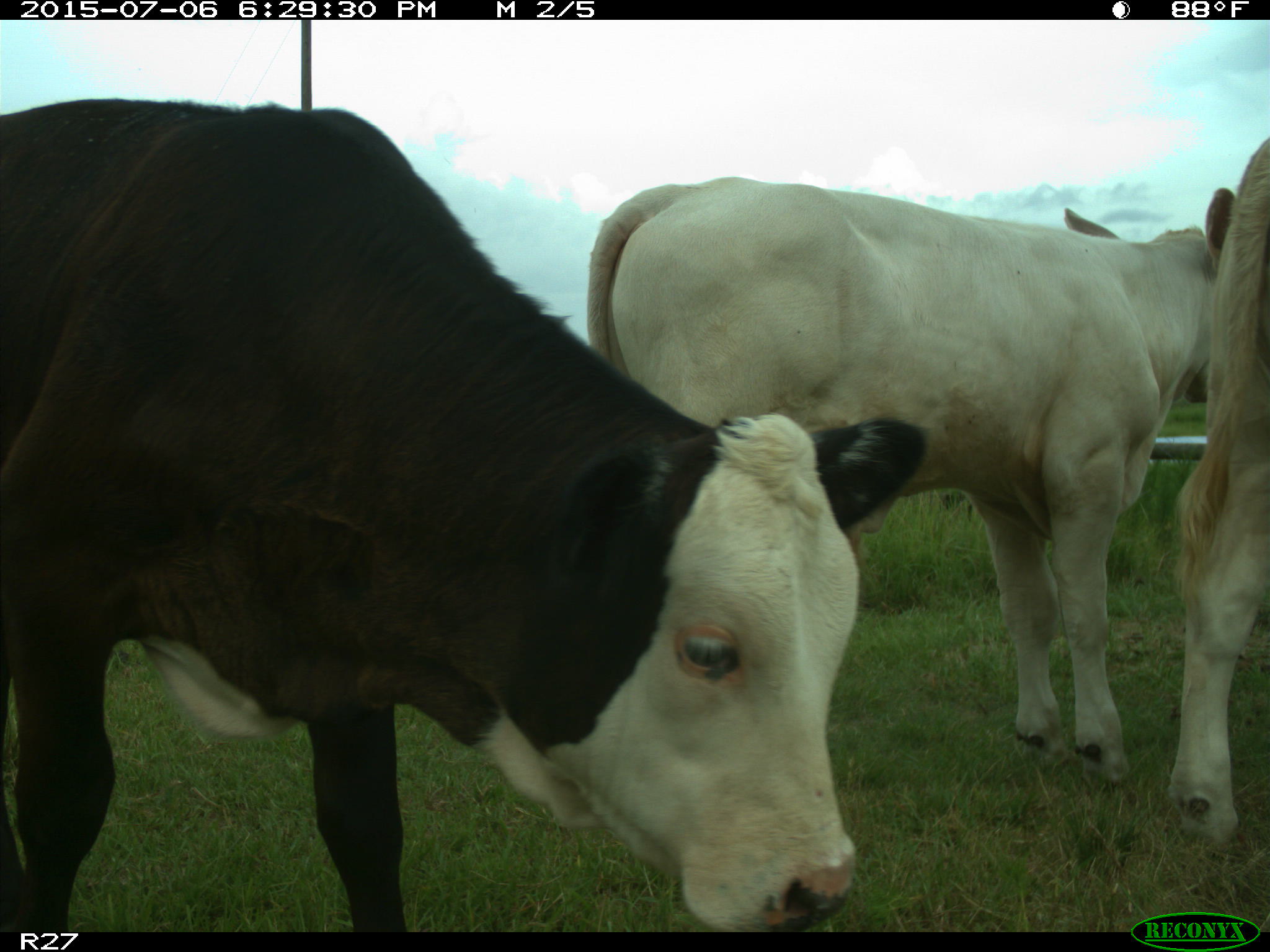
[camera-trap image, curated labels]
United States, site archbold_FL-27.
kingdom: Animalia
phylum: Chordata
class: Mammalia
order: Artiodactyla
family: Bovidae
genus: Bos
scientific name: Bos taurus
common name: domestic cow